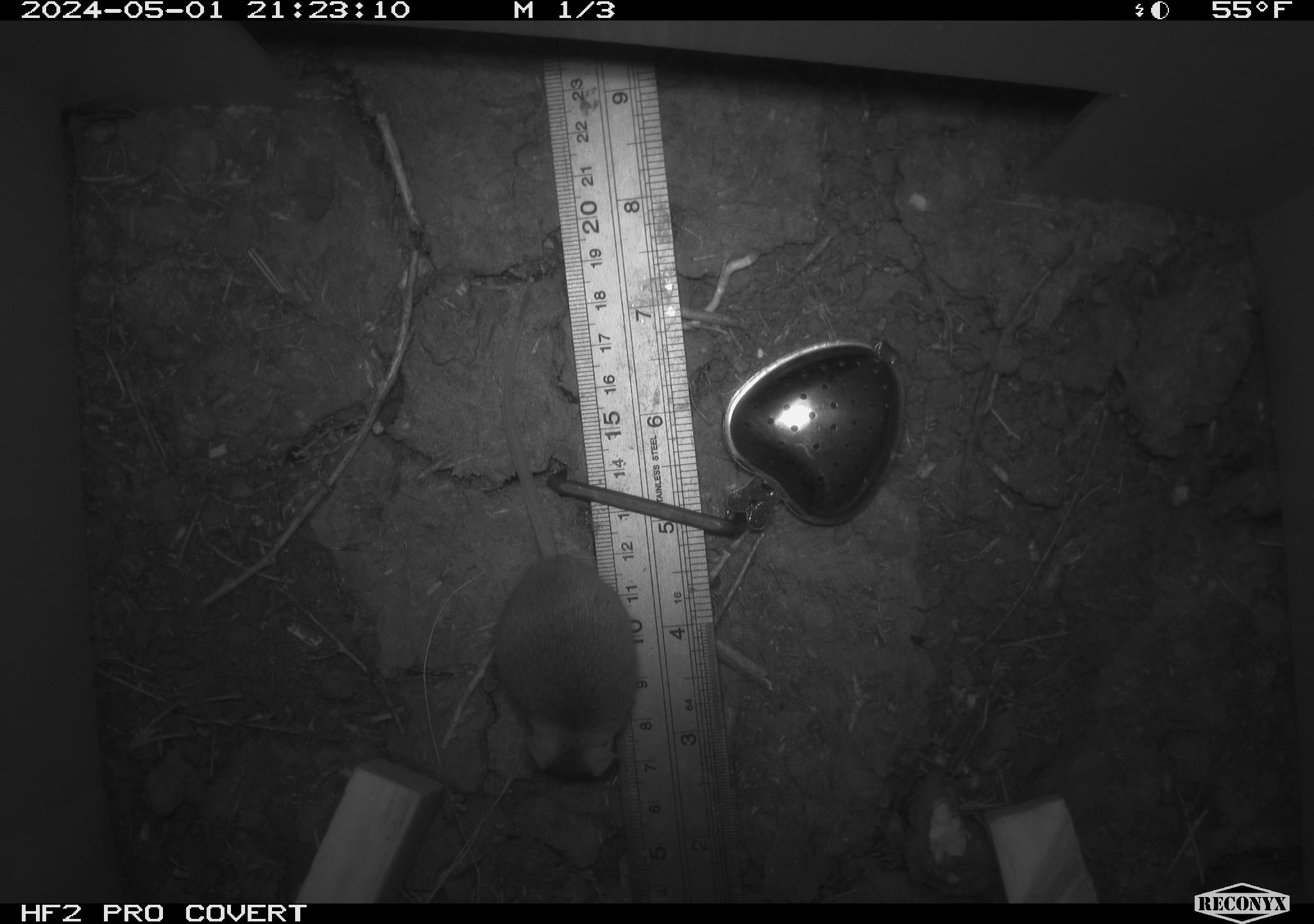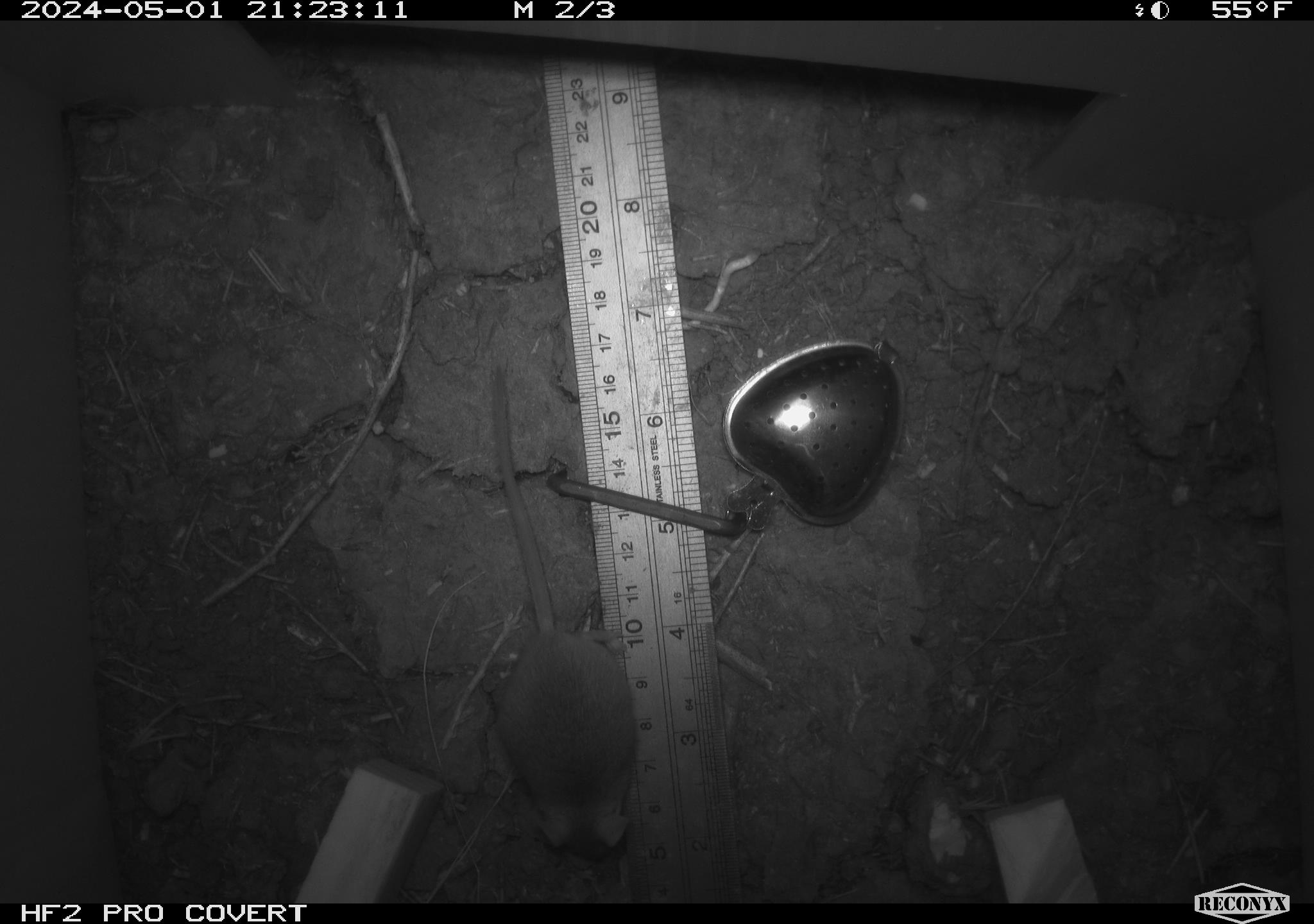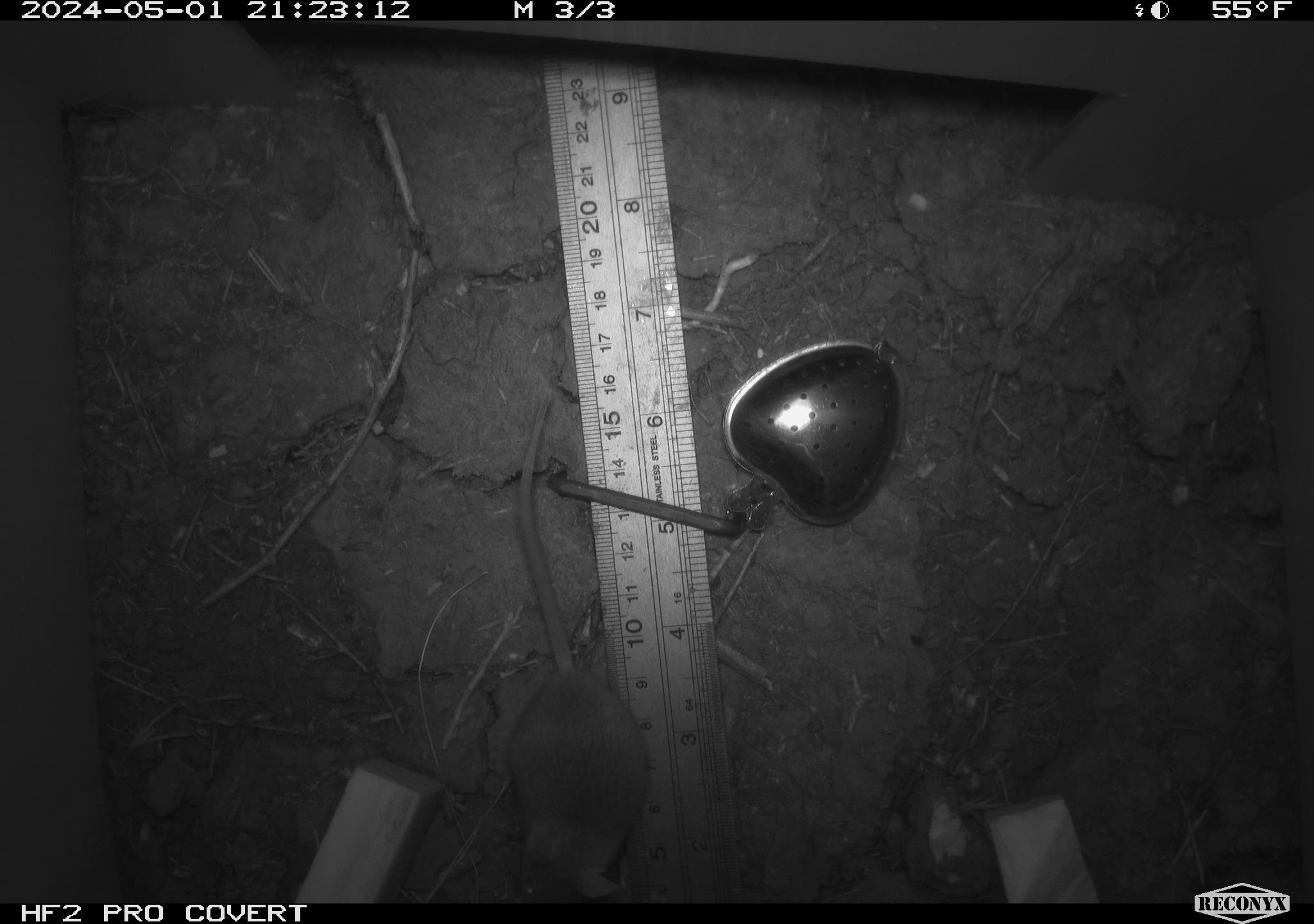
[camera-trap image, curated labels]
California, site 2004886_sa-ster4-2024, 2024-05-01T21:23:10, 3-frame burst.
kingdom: Animalia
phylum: Chordata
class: Mammalia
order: Rodentia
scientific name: Rodentia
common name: mouse species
Mouse species (Rodentia).